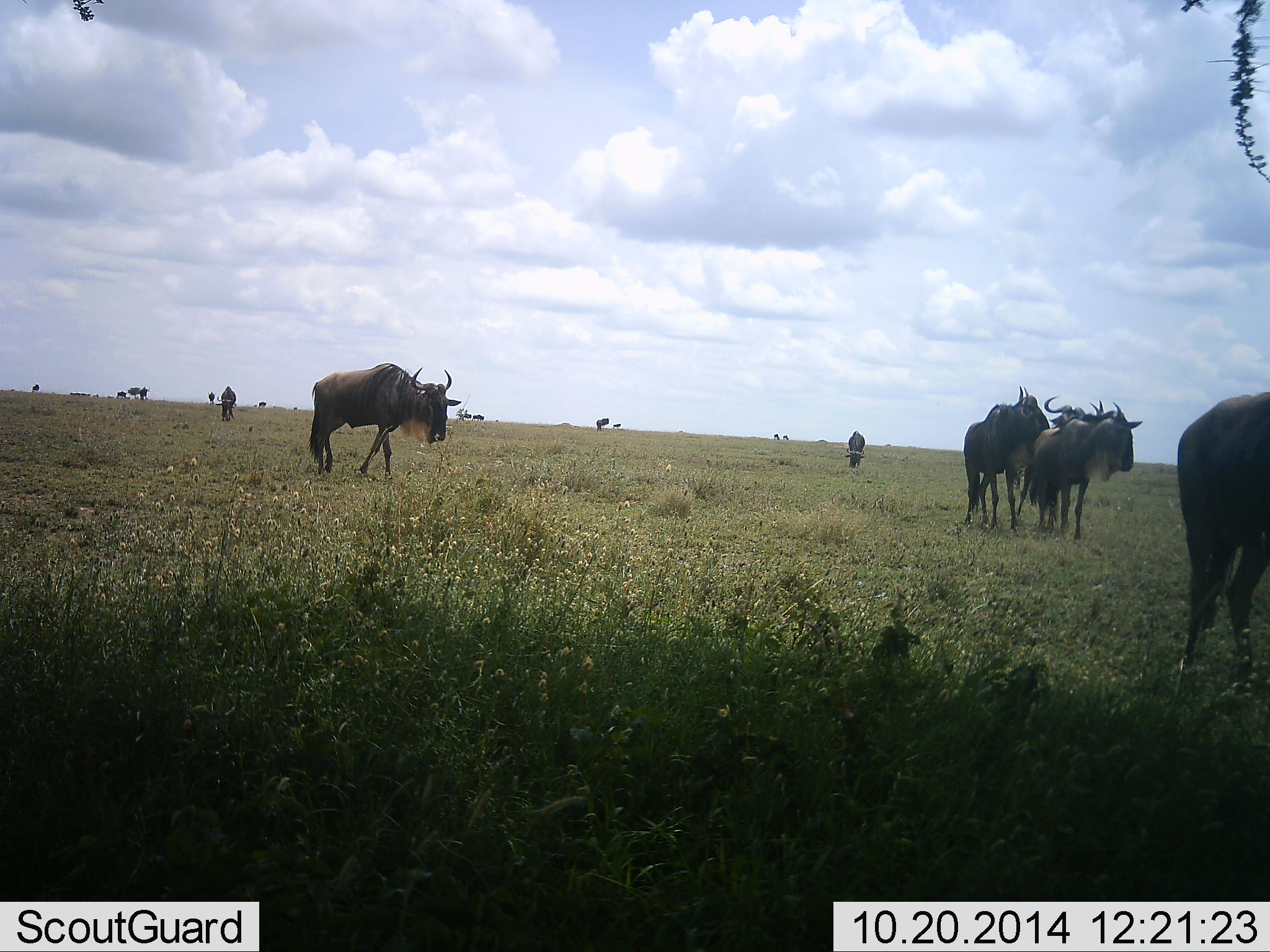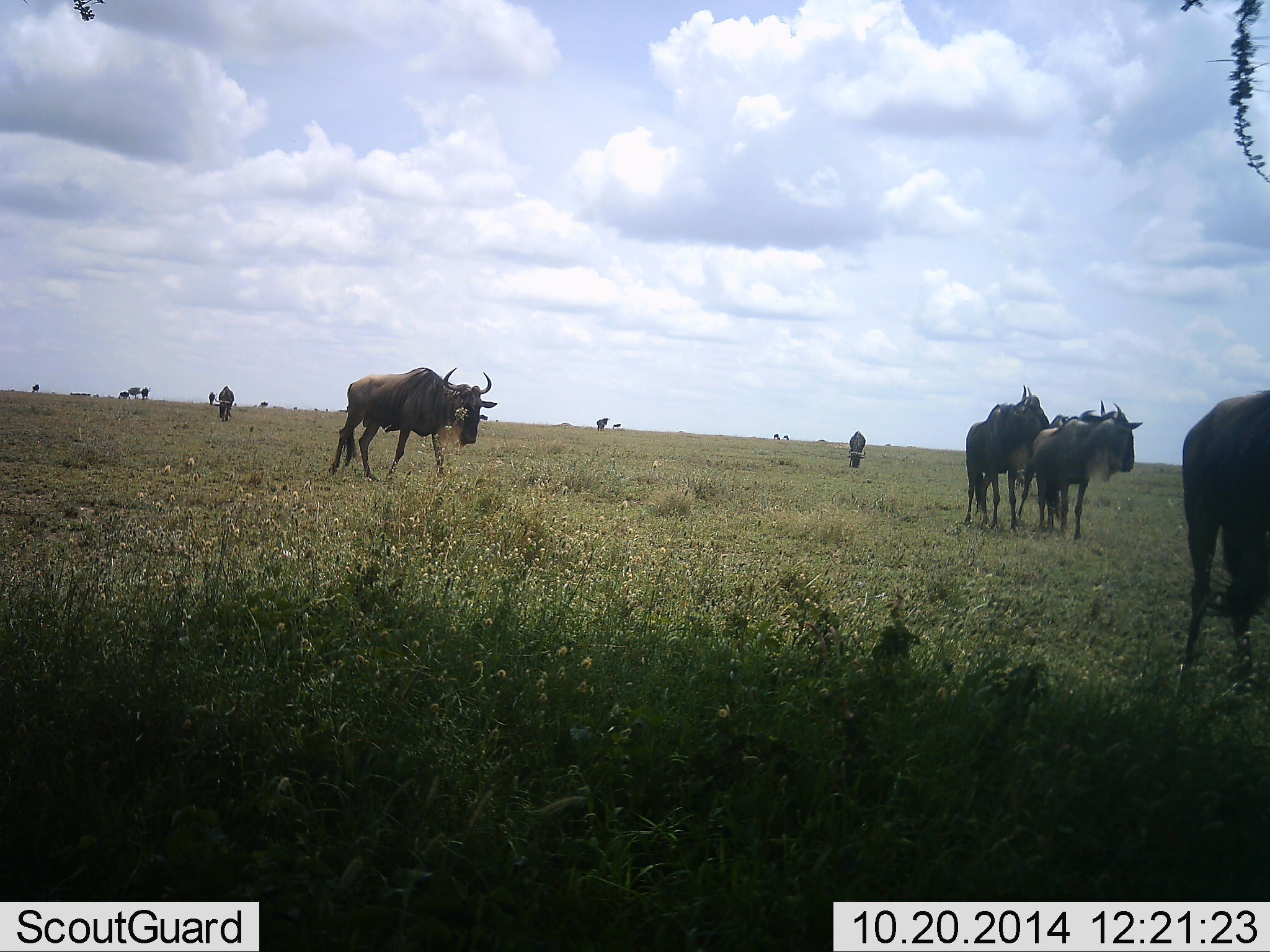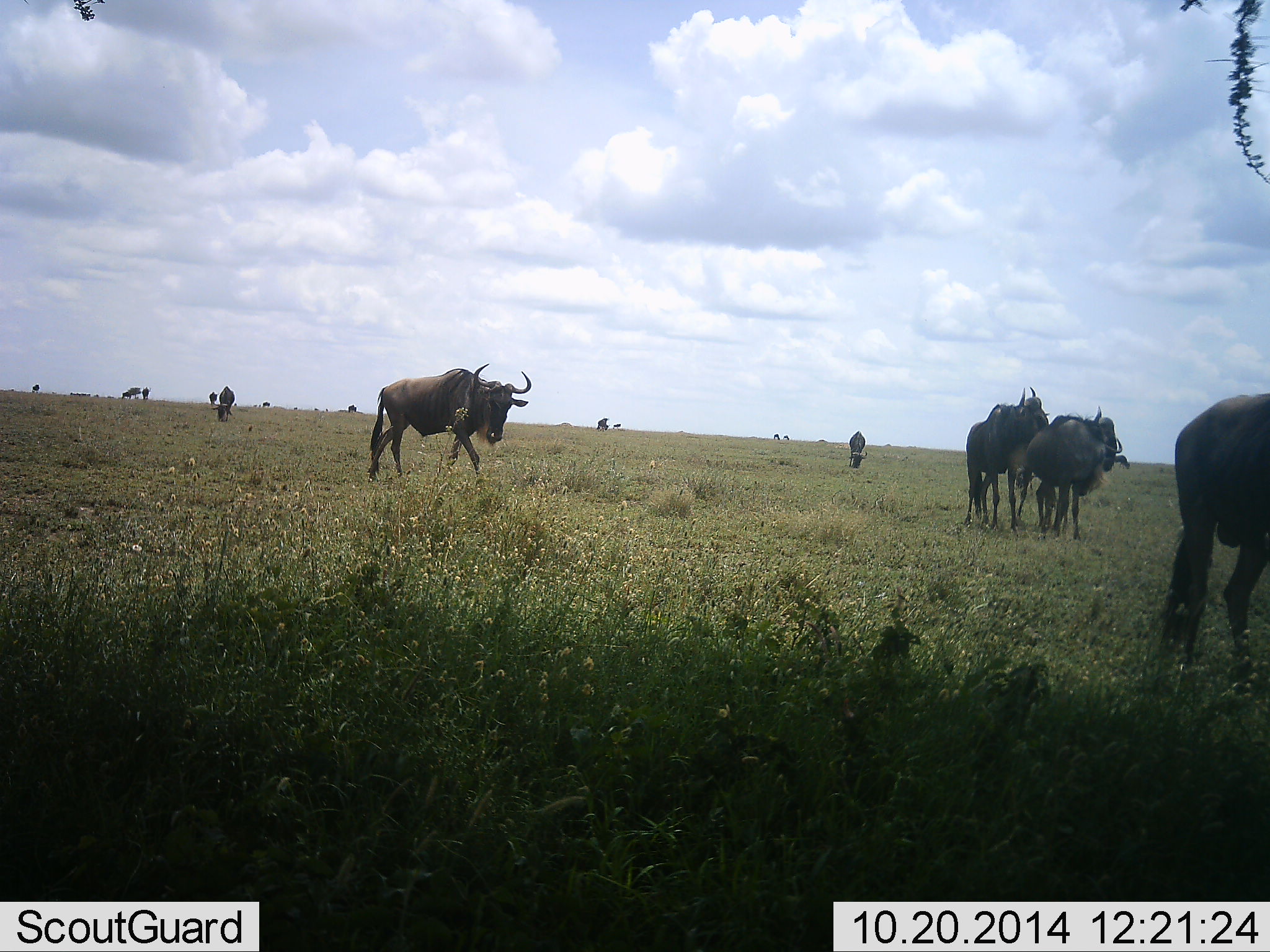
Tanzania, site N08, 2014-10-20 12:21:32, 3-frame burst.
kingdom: Animalia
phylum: Chordata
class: Mammalia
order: Artiodactyla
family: Bovidae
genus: Connochaetes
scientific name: Connochaetes taurinus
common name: blue wildebeest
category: wildebeest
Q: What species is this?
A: Wildebeest (blue wildebeest) (Connochaetes taurinus).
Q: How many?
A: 7.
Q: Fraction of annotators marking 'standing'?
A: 60%.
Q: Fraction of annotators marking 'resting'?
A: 0%.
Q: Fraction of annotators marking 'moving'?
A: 90%.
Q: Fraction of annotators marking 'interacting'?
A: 10%.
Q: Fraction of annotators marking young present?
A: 0%.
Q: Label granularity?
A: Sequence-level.